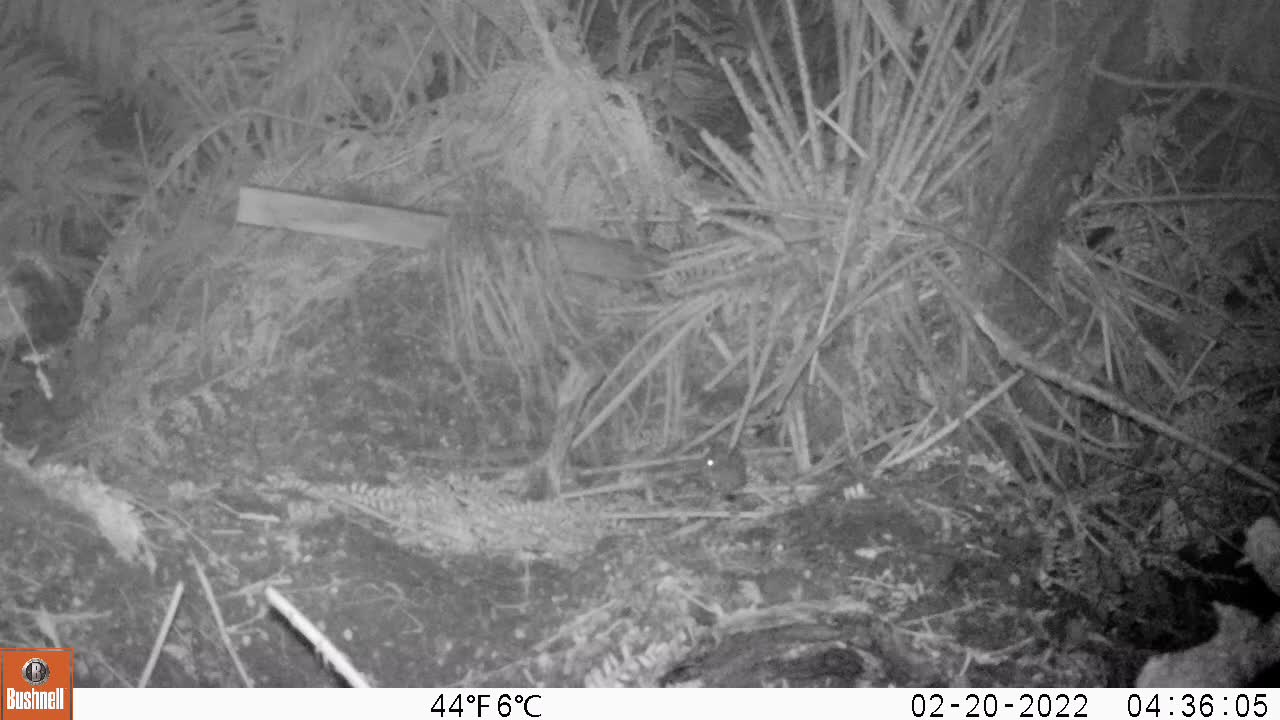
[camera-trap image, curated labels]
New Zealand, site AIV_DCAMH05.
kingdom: Animalia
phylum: Chordata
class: Mammalia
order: Rodentia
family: Muridae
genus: Mus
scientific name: Mus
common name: mouse